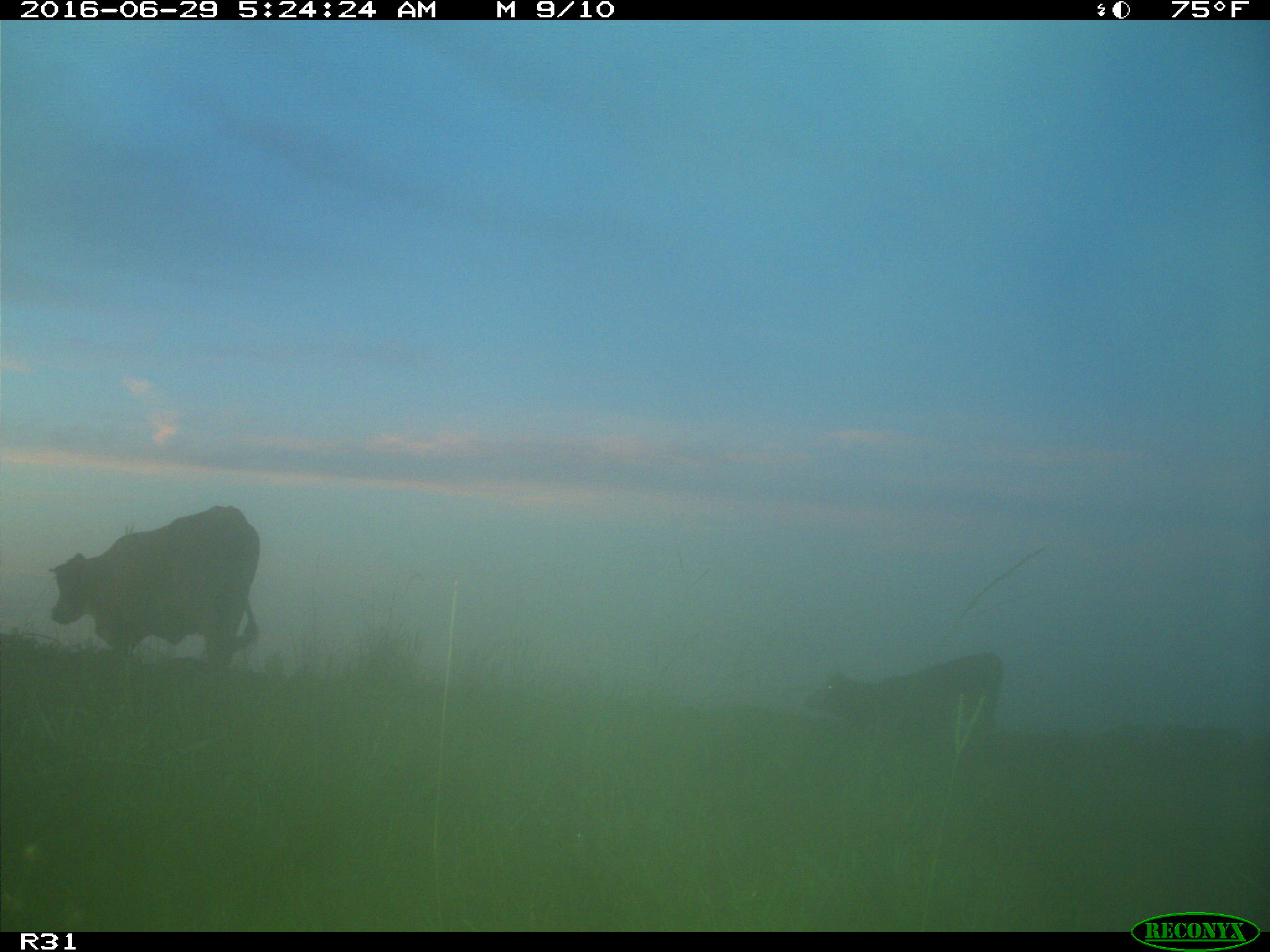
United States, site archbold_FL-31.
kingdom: Animalia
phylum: Chordata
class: Mammalia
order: Artiodactyla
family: Bovidae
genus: Bos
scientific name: Bos taurus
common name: domestic cow